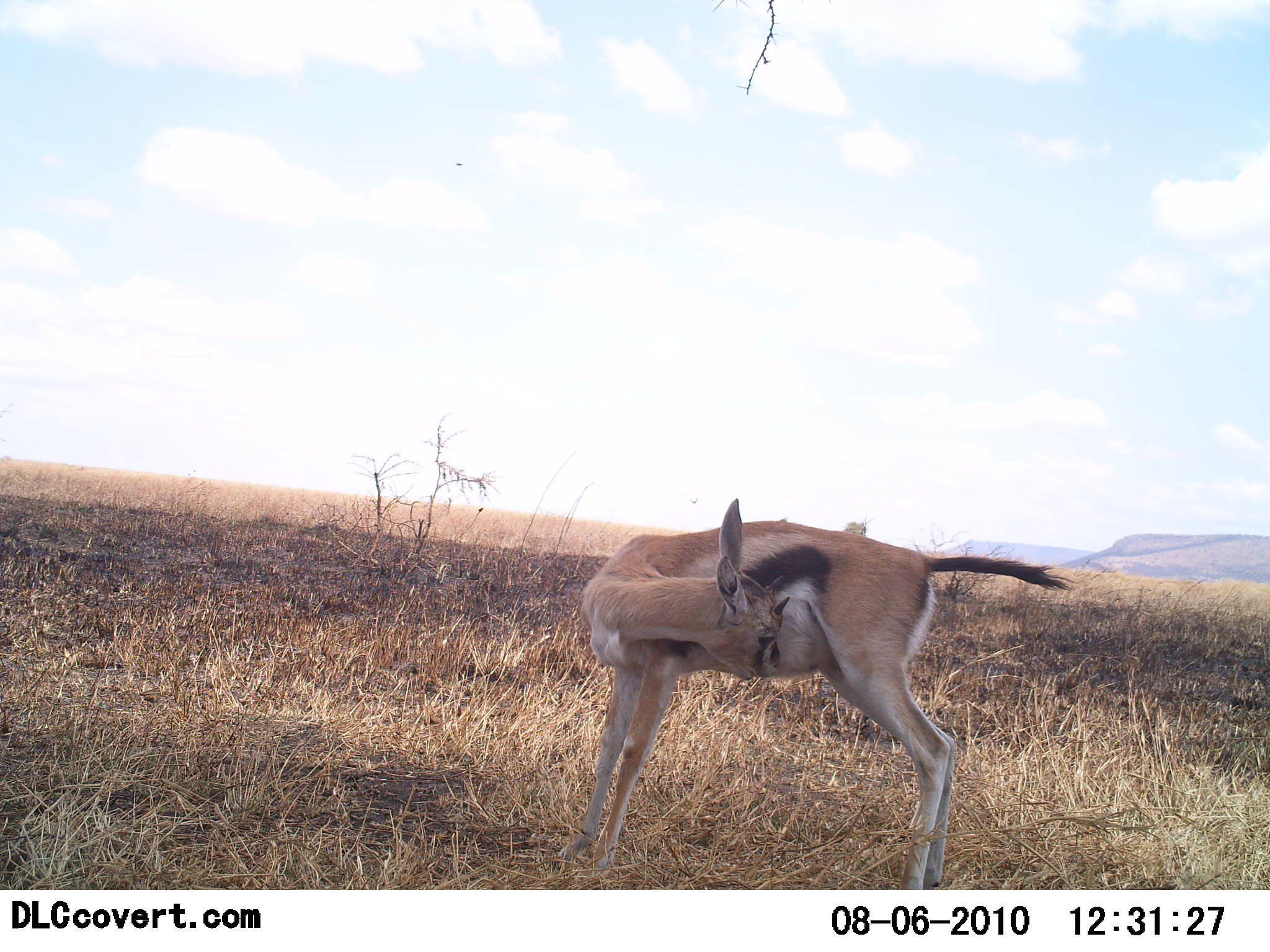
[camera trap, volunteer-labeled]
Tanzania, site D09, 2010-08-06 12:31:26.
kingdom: Animalia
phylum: Chordata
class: Mammalia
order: Artiodactyla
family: Bovidae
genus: Eudorcas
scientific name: Eudorcas thomsonii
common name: thomson's gazelle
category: gazellethomsons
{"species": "gazellethomsons (thomson's gazelle) (Eudorcas thomsonii)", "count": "1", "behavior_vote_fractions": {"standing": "94%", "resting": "0%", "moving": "0%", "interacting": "6%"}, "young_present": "0%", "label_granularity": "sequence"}